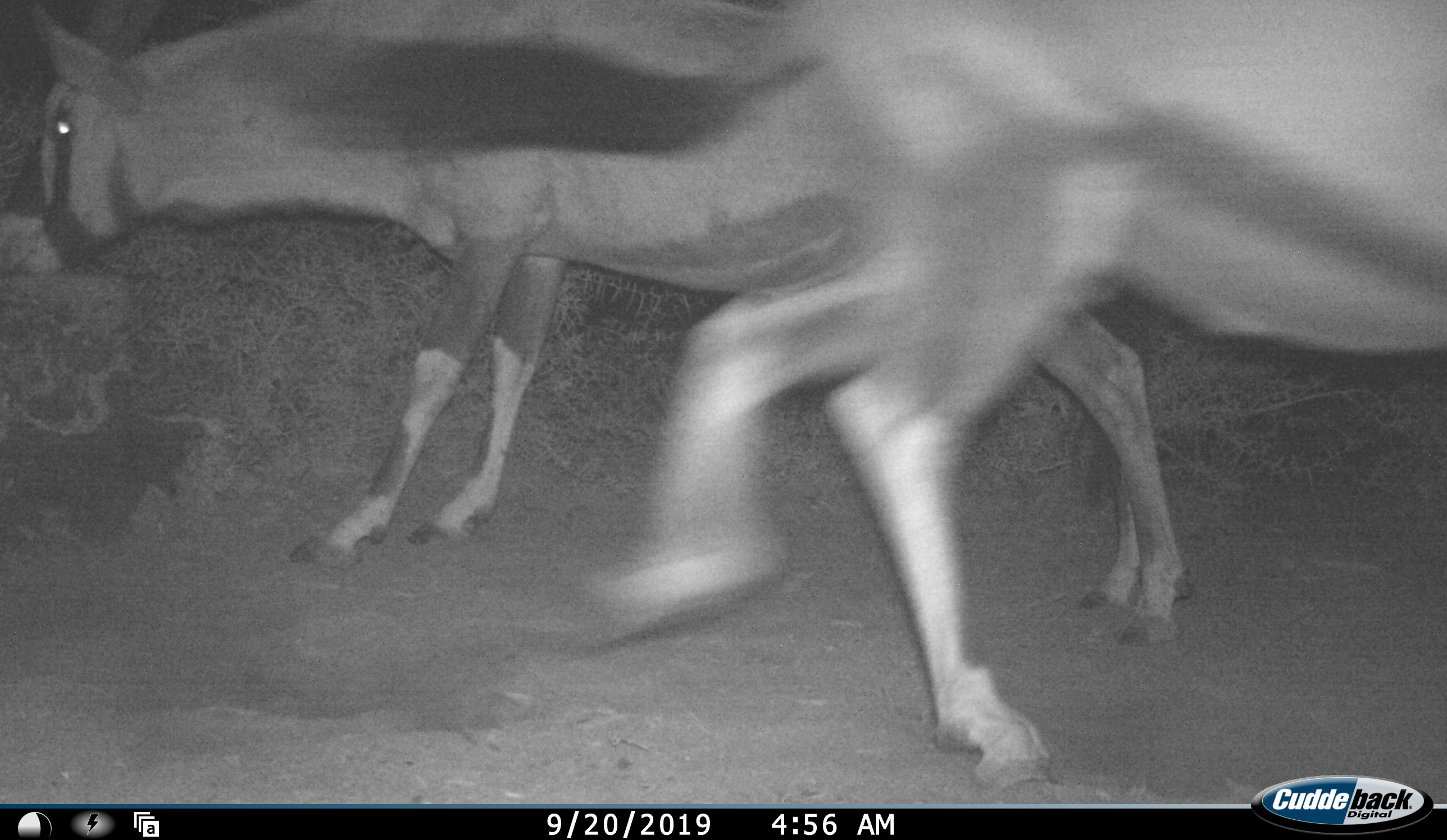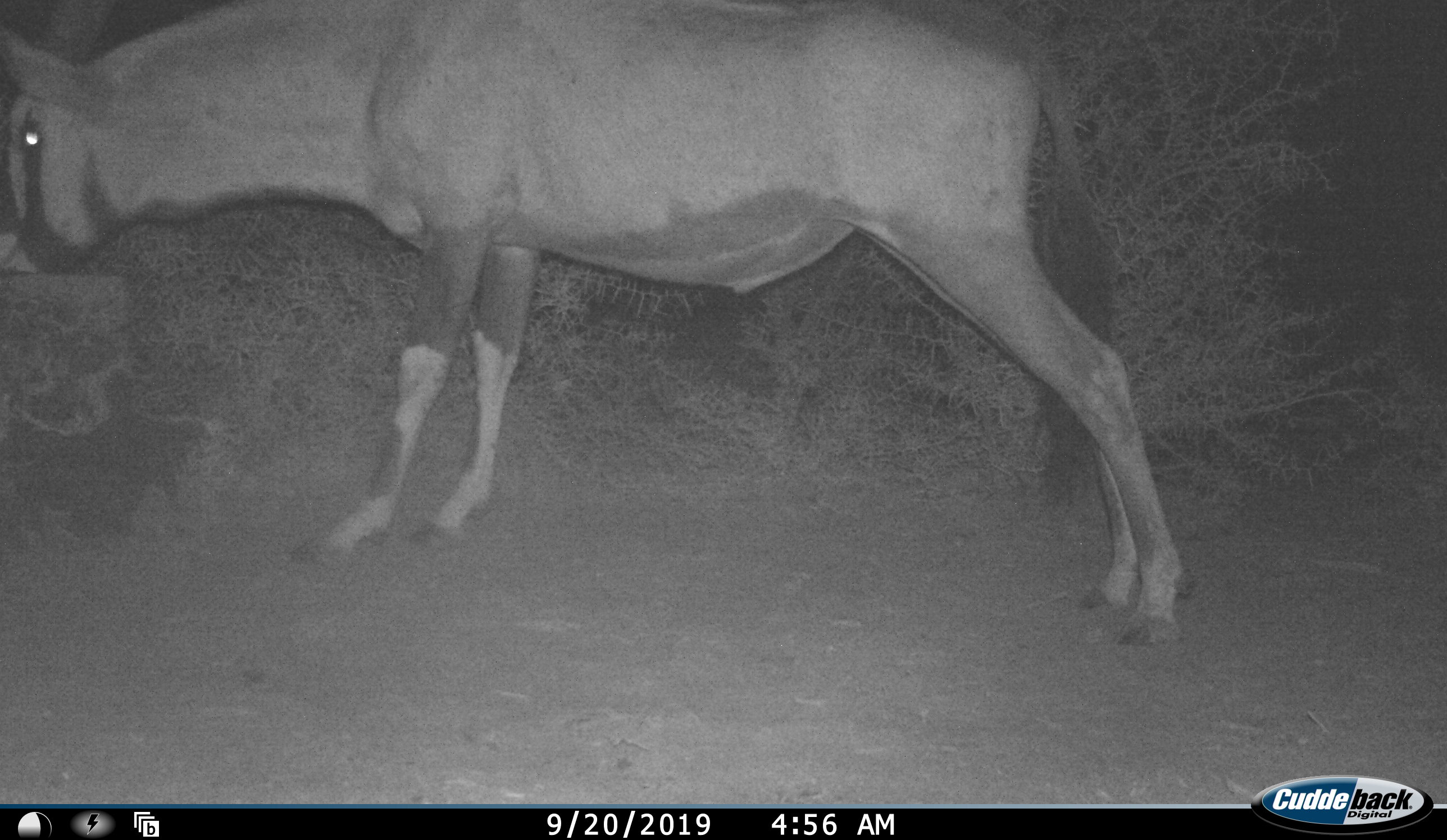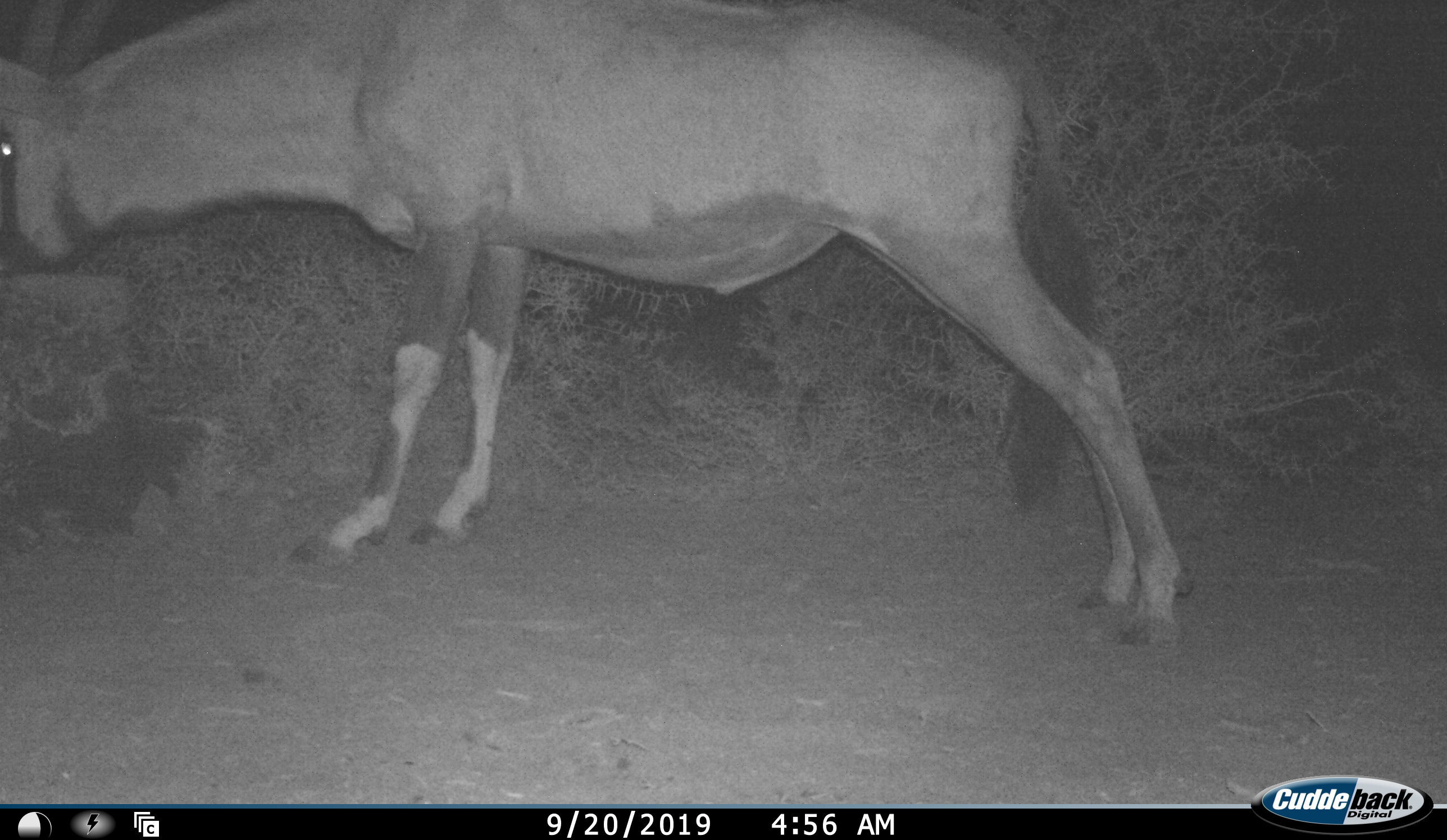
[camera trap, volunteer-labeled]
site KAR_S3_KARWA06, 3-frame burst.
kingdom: Animalia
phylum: Chordata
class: Mammalia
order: Artiodactyla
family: Bovidae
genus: Oryx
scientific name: Oryx gazella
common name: gemsbok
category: oryx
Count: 2.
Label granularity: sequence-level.